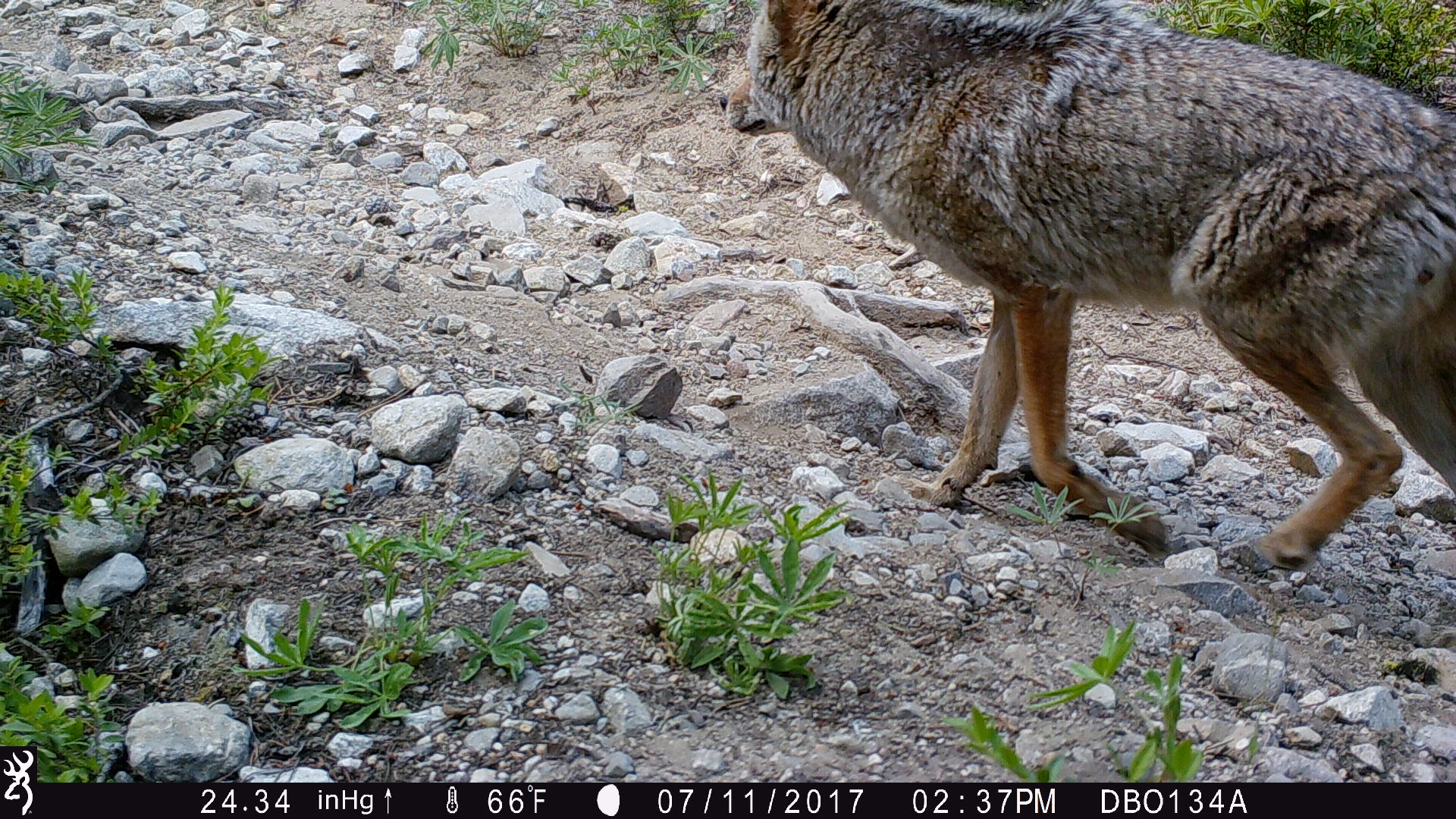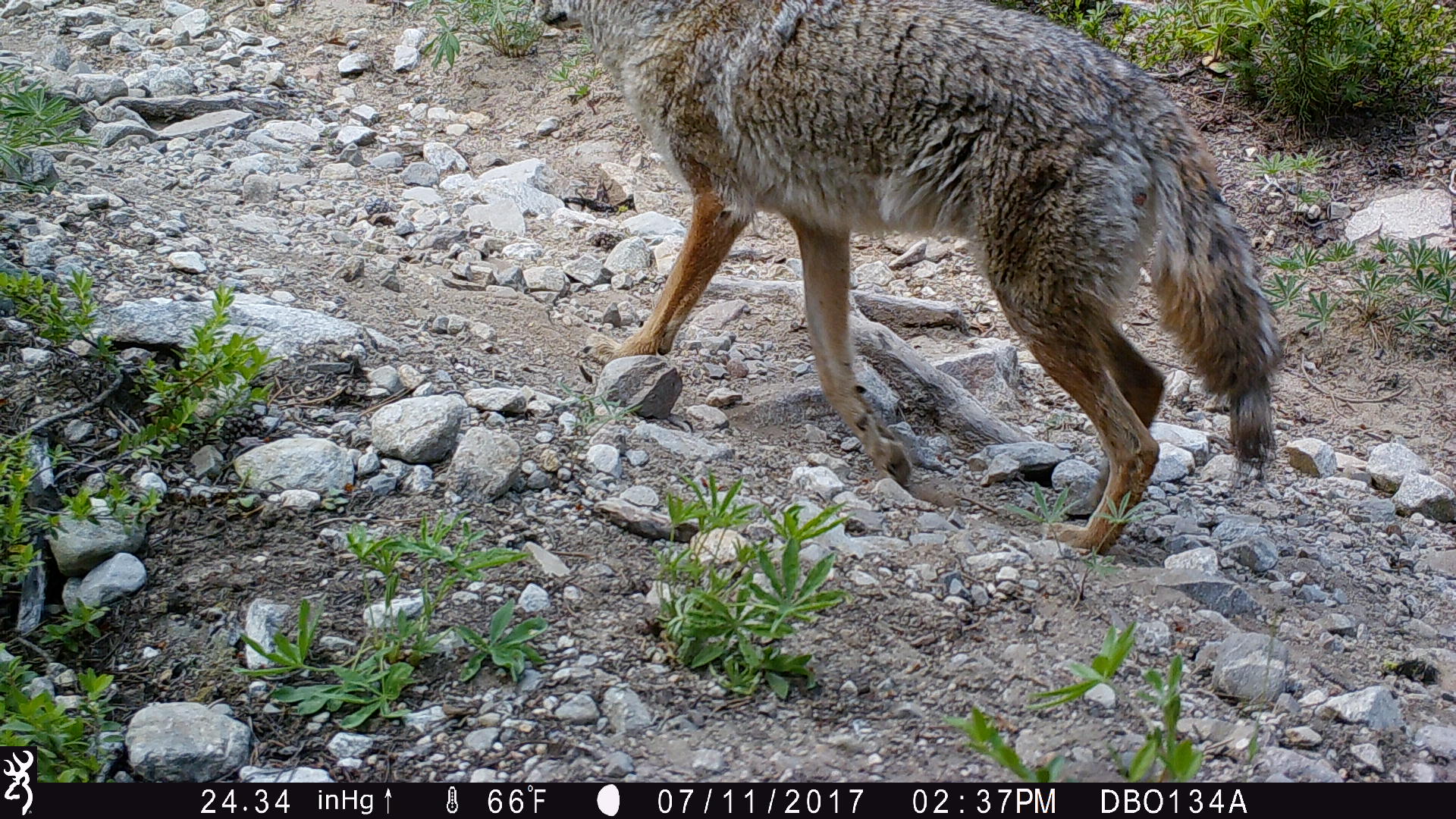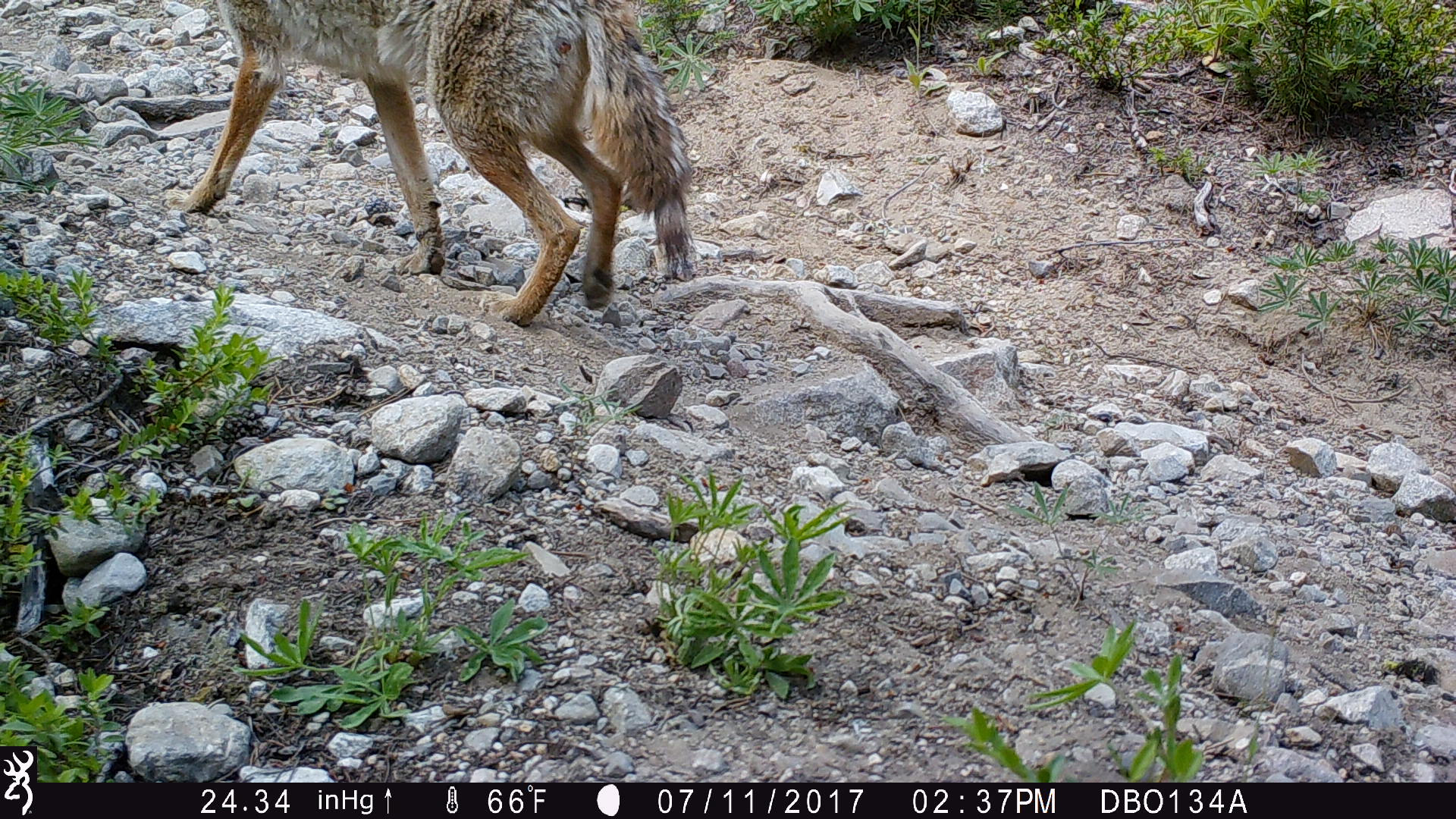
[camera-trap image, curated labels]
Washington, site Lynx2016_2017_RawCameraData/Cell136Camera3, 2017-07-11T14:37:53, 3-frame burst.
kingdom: Animalia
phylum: Chordata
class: Mammalia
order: Carnivora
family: Canidae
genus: Canis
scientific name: Canis latrans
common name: coyote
Canis latrans (coyote). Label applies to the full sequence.